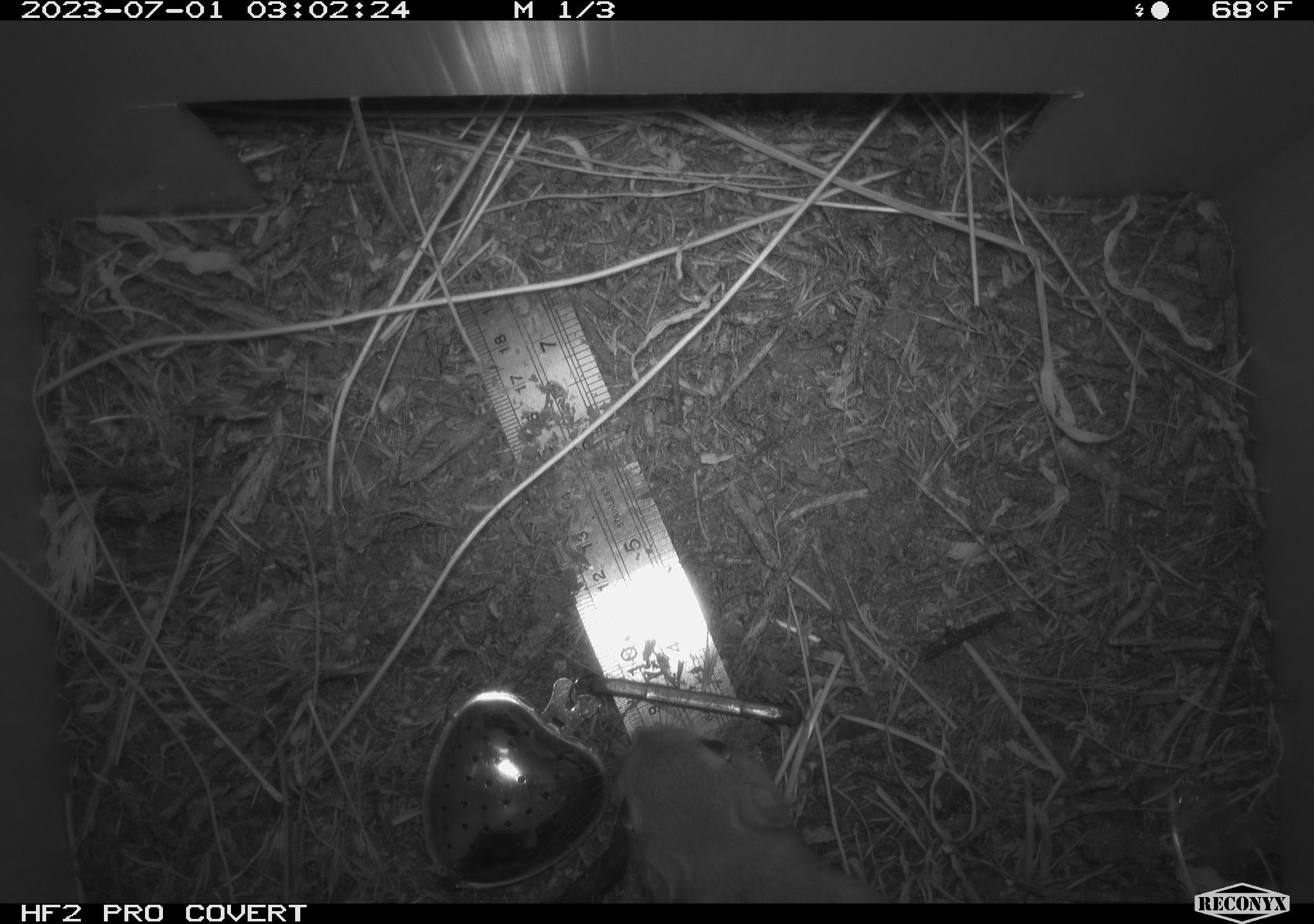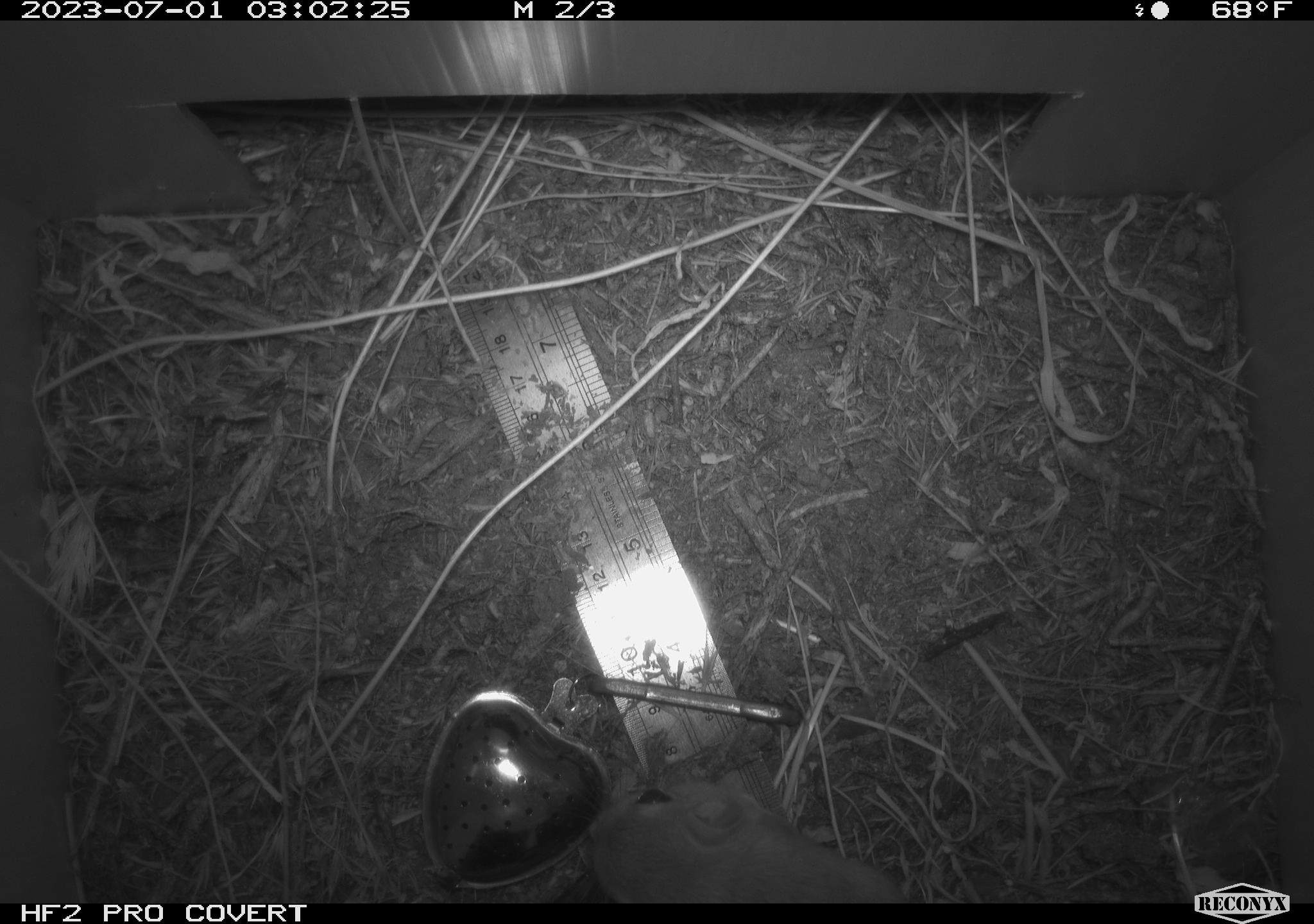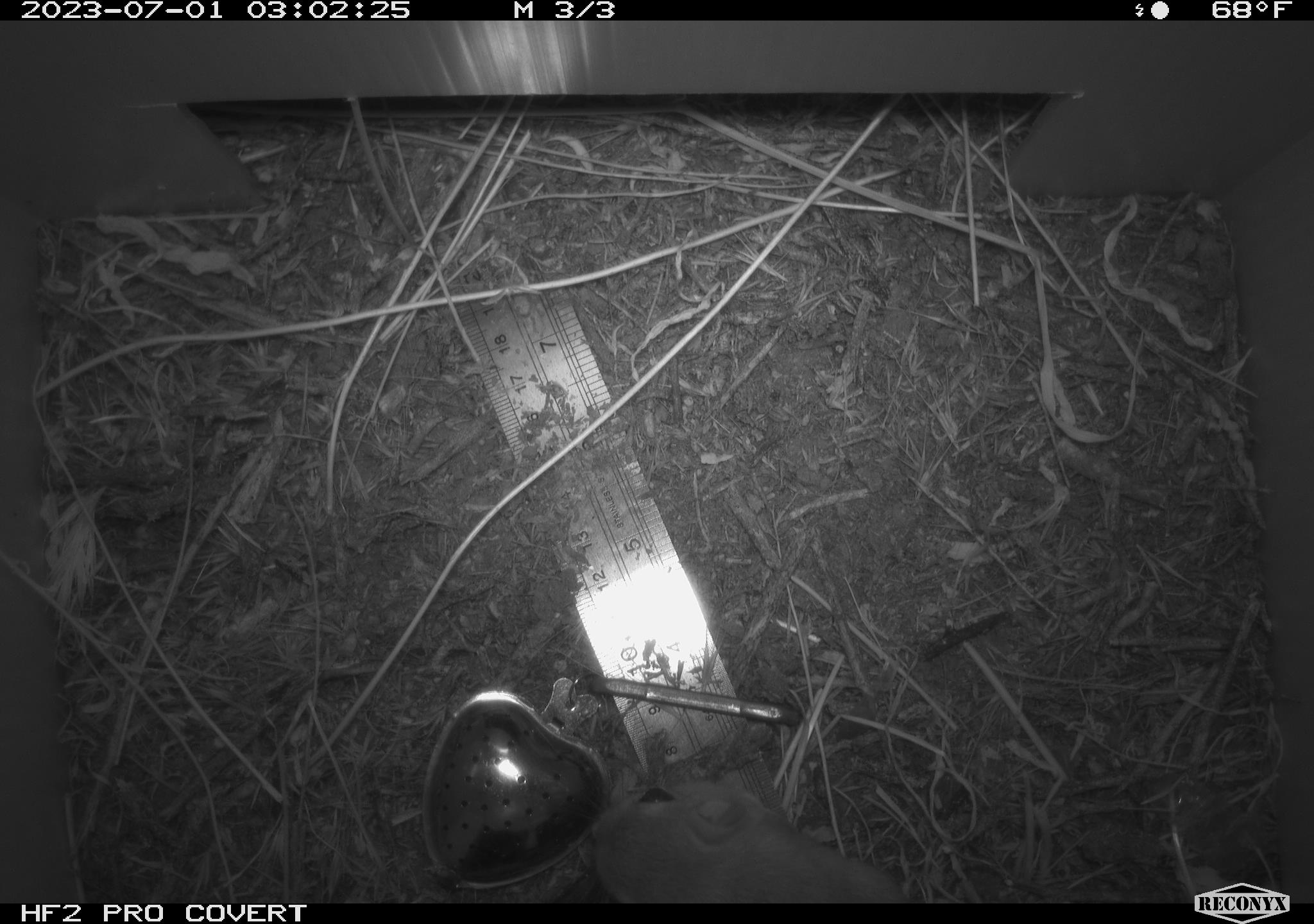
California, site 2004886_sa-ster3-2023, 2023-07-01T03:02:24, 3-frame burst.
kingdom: Animalia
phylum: Chordata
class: Mammalia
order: Rodentia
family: Heteromyidae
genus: Dipodomys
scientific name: Dipodomys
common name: kangaroo rats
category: dipodomys species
Dipodomys species (kangaroo rats) (Dipodomys).